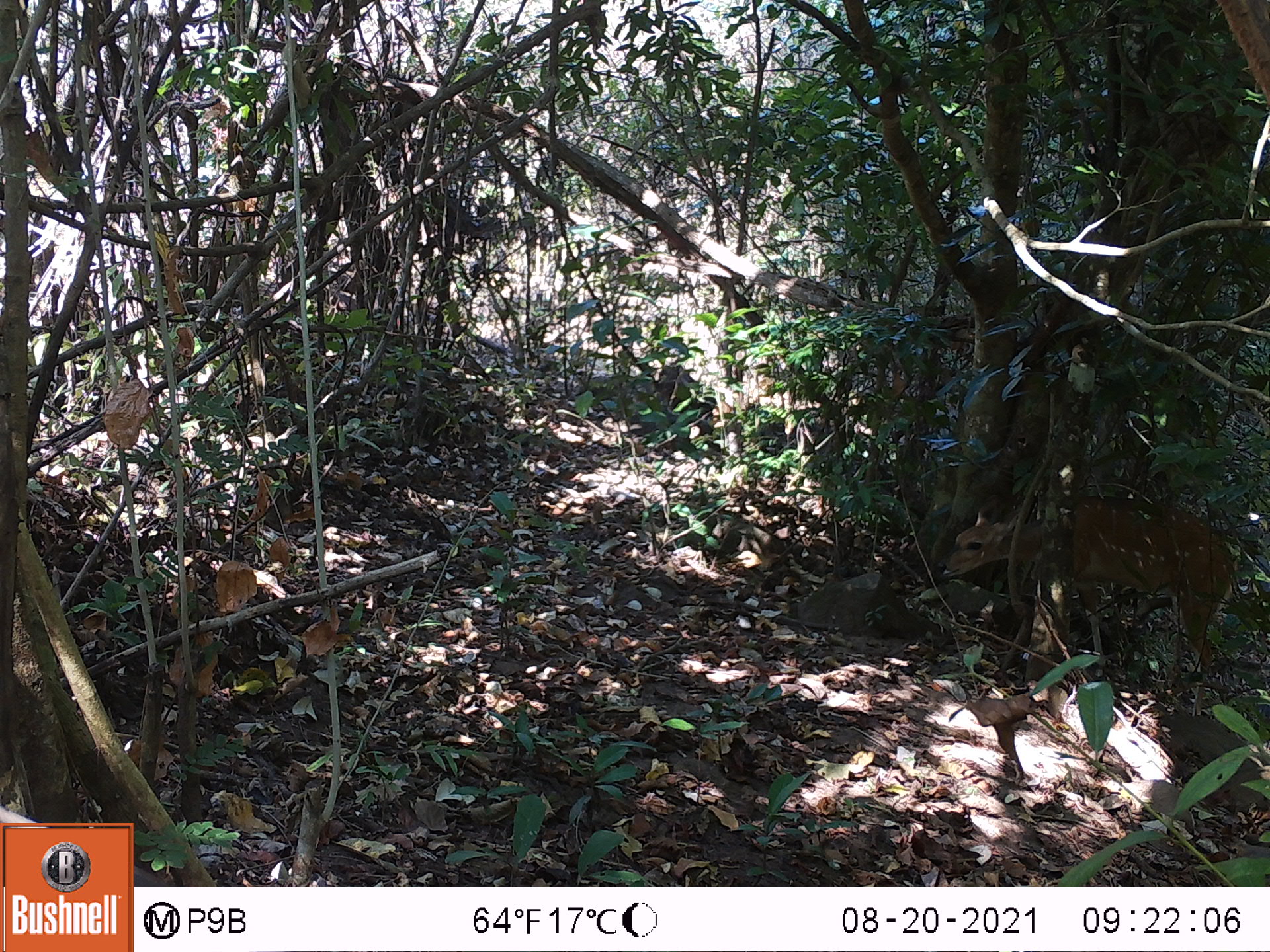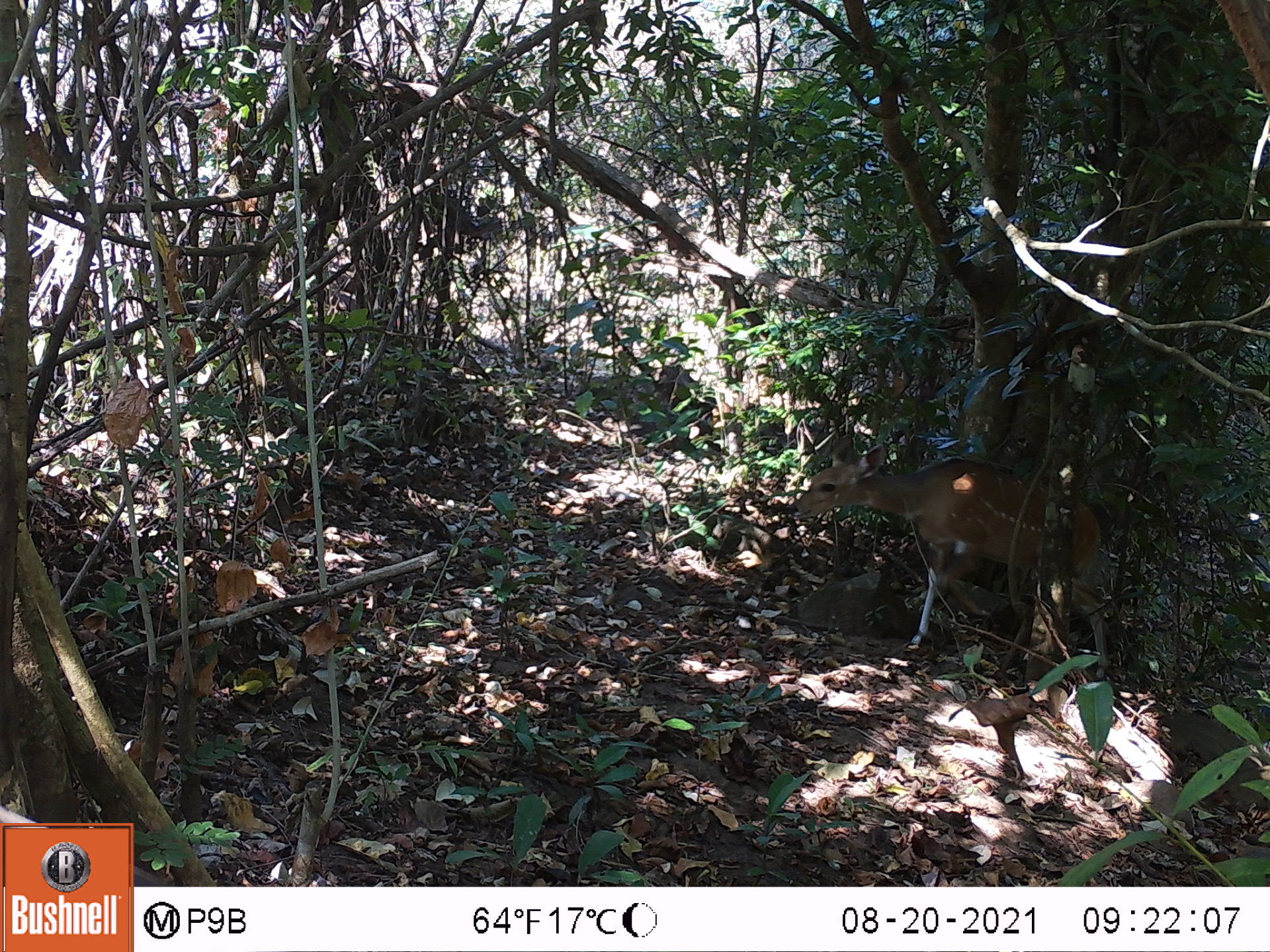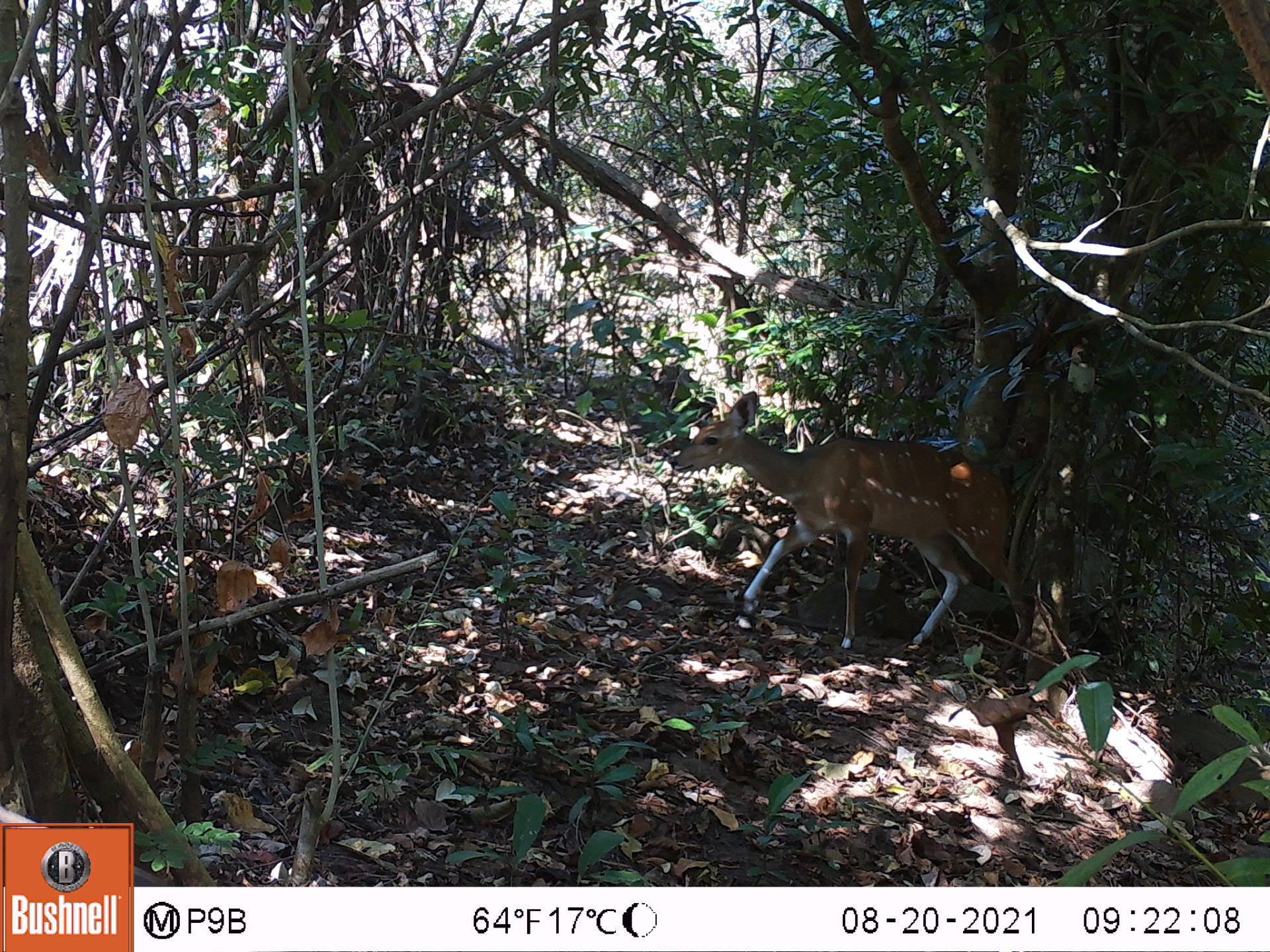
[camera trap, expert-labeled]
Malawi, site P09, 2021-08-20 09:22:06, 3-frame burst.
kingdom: Animalia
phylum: Chordata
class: Mammalia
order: Artiodactyla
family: Bovidae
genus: Tragelaphus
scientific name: Tragelaphus sylvaticus sylvaticus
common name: cape bushbuck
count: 1